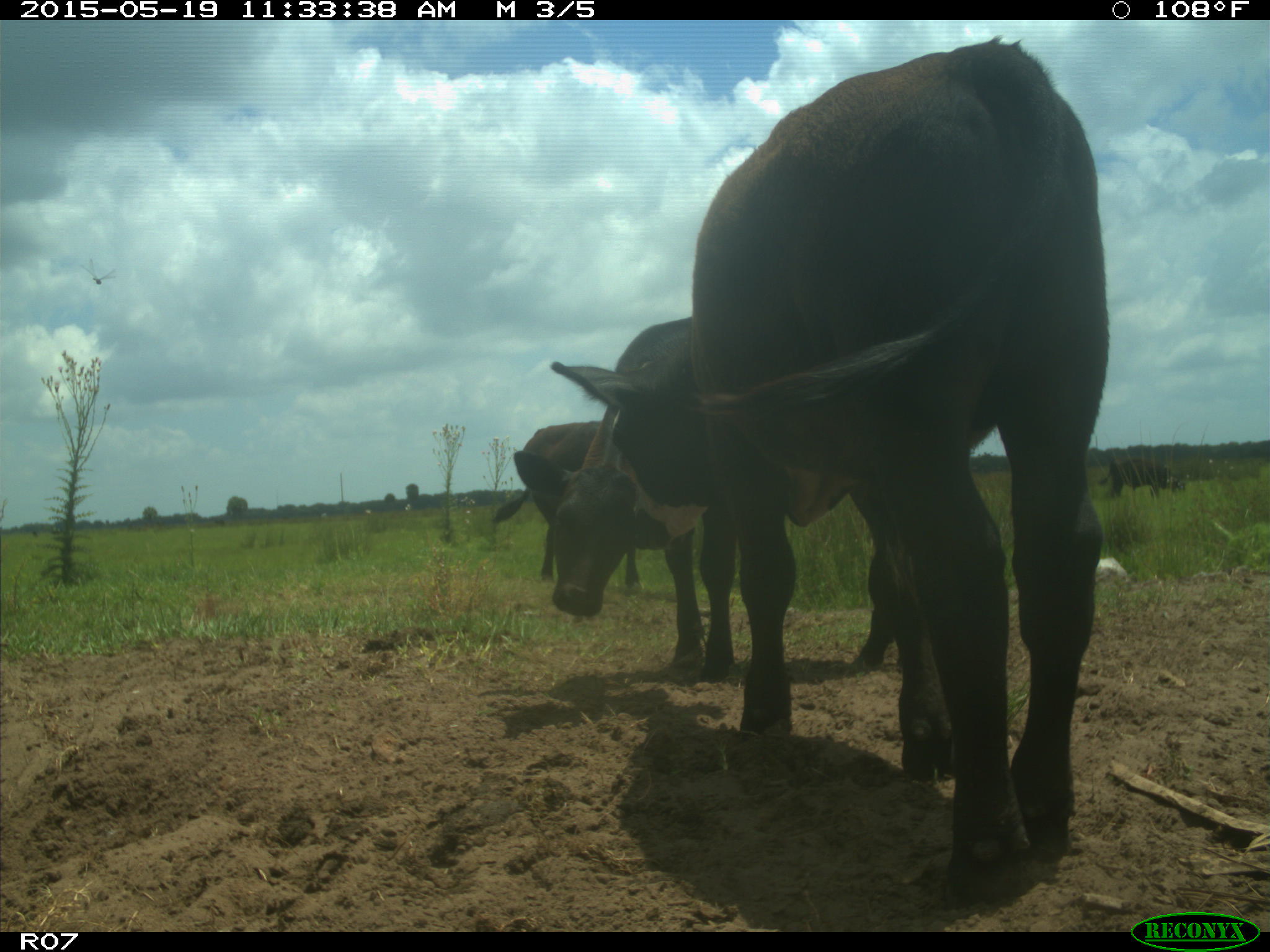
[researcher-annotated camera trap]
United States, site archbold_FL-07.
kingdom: Animalia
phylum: Chordata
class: Mammalia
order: Artiodactyla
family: Bovidae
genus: Bos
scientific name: Bos taurus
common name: domestic cow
Bos taurus (domestic cow).